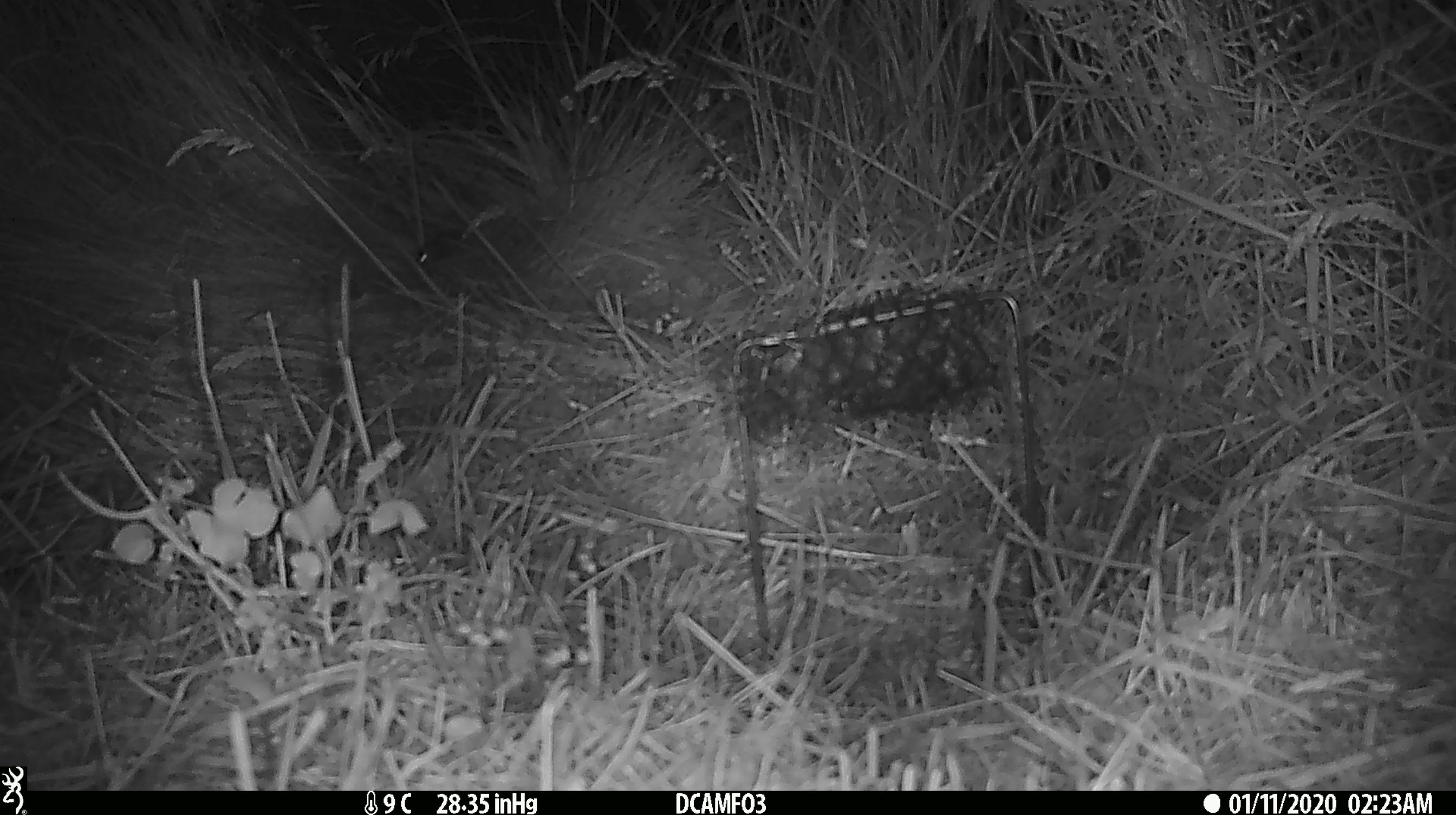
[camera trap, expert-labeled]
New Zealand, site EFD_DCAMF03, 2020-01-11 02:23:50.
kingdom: Animalia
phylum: Chordata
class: Mammalia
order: Rodentia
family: Muridae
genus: Mus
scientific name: Mus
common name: mouse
Mouse (Mus).